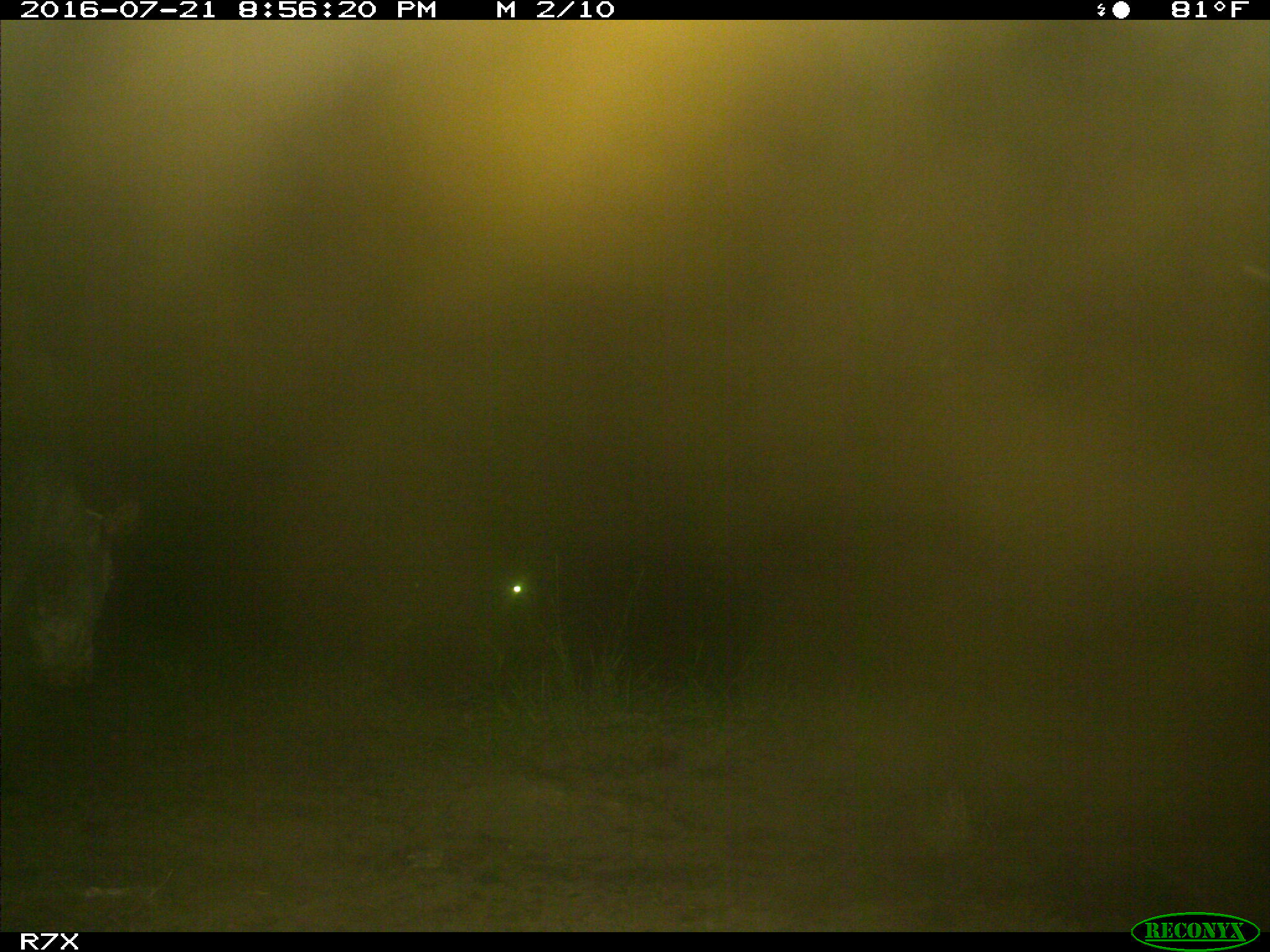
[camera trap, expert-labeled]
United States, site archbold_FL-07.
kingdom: Animalia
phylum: Chordata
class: Mammalia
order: Artiodactyla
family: Bovidae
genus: Bos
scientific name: Bos taurus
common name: domestic cow